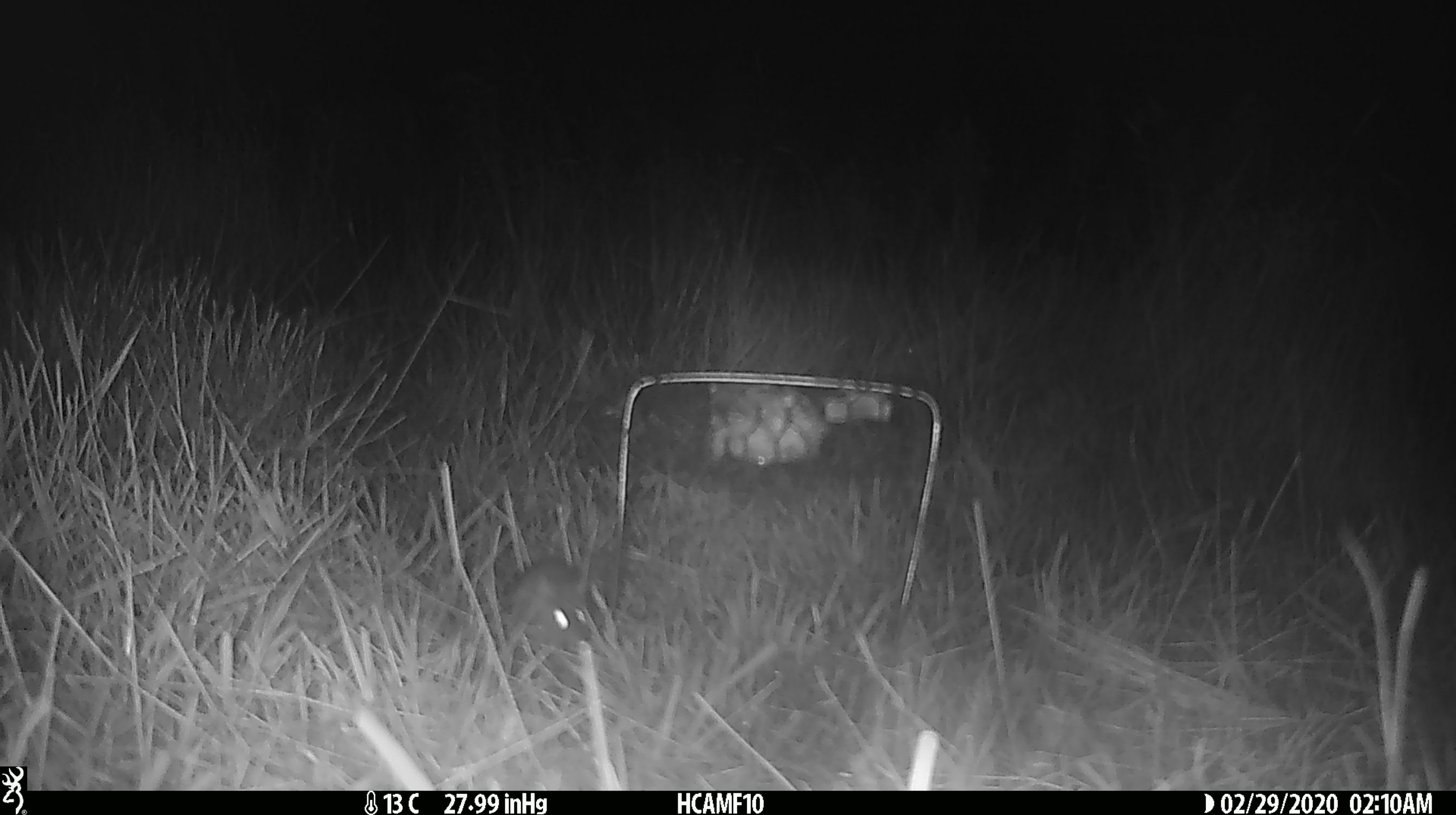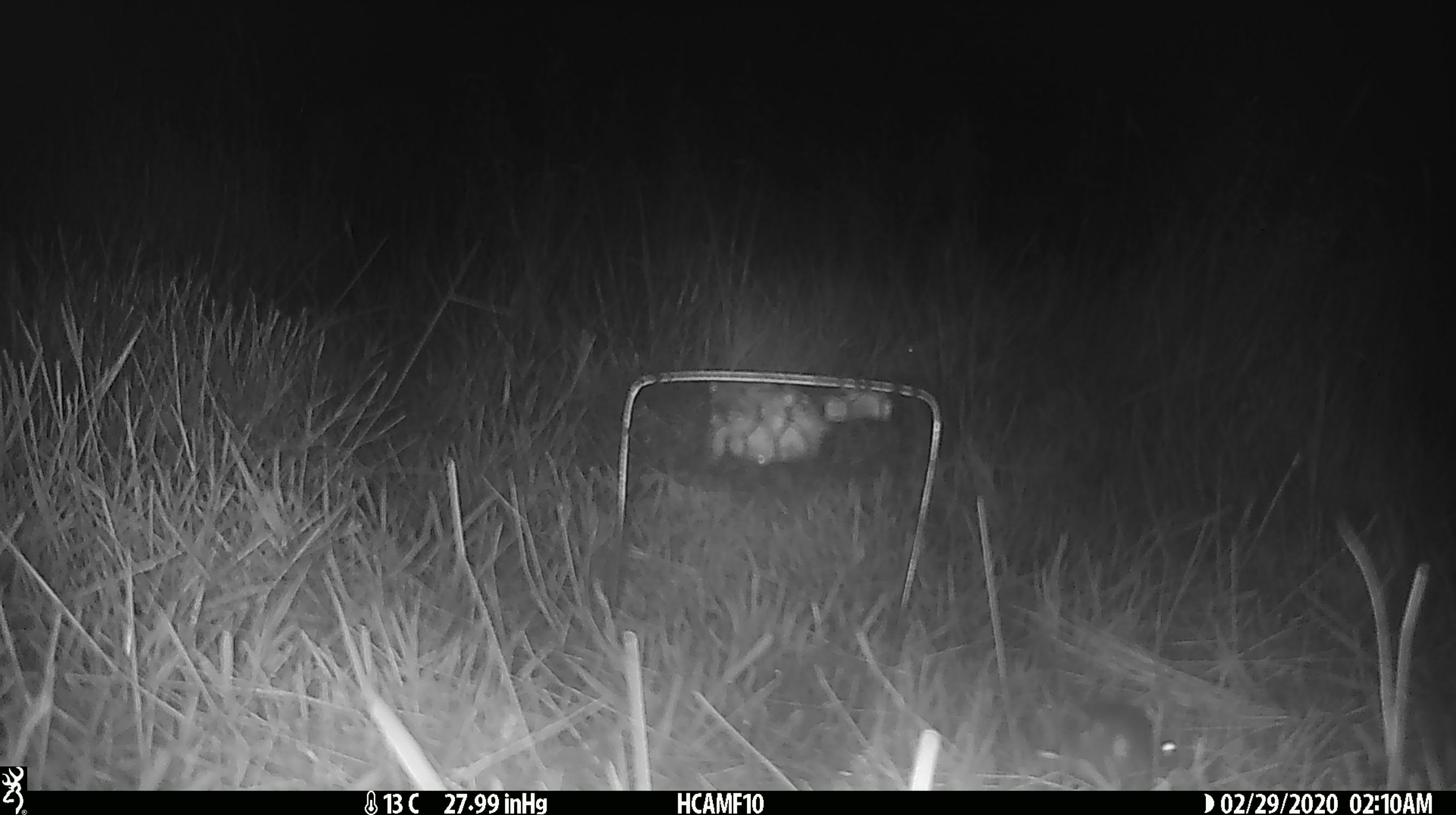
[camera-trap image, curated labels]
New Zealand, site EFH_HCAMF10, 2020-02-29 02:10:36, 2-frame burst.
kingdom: Animalia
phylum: Chordata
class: Mammalia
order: Rodentia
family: Muridae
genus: Mus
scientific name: Mus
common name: mouse